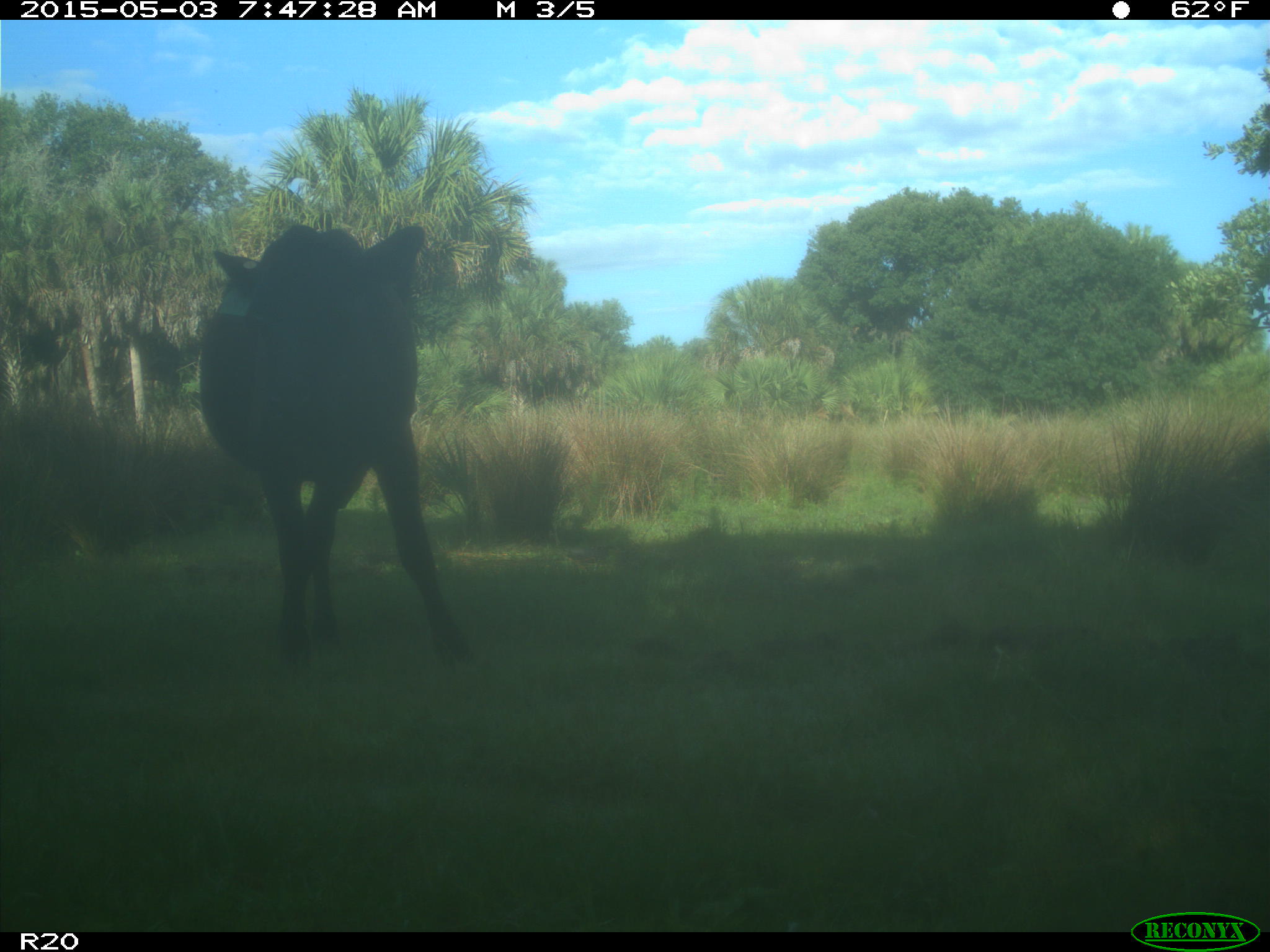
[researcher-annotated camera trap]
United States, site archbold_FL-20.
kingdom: Animalia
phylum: Chordata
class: Mammalia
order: Artiodactyla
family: Bovidae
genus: Bos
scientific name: Bos taurus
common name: domestic cow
Bos taurus (domestic cow).